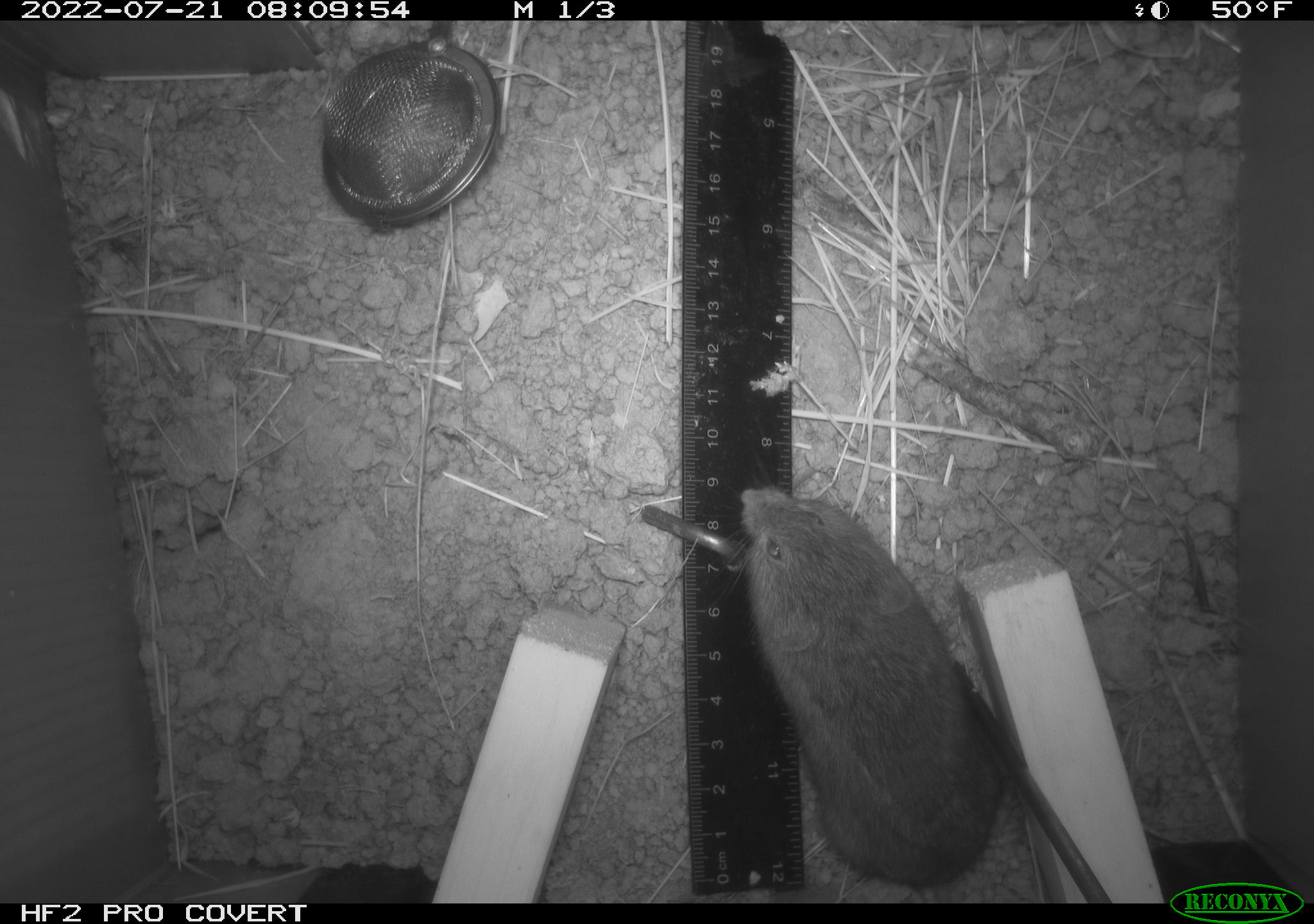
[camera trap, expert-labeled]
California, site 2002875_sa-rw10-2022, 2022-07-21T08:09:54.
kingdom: Animalia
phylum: Chordata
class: Mammalia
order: Rodentia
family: Cricetidae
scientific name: Arvicolinae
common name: voles, lemmings, and muskrats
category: arvicolinae subfamily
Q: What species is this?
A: Arvicolinae subfamily (voles, lemmings, and muskrats) (Arvicolinae).